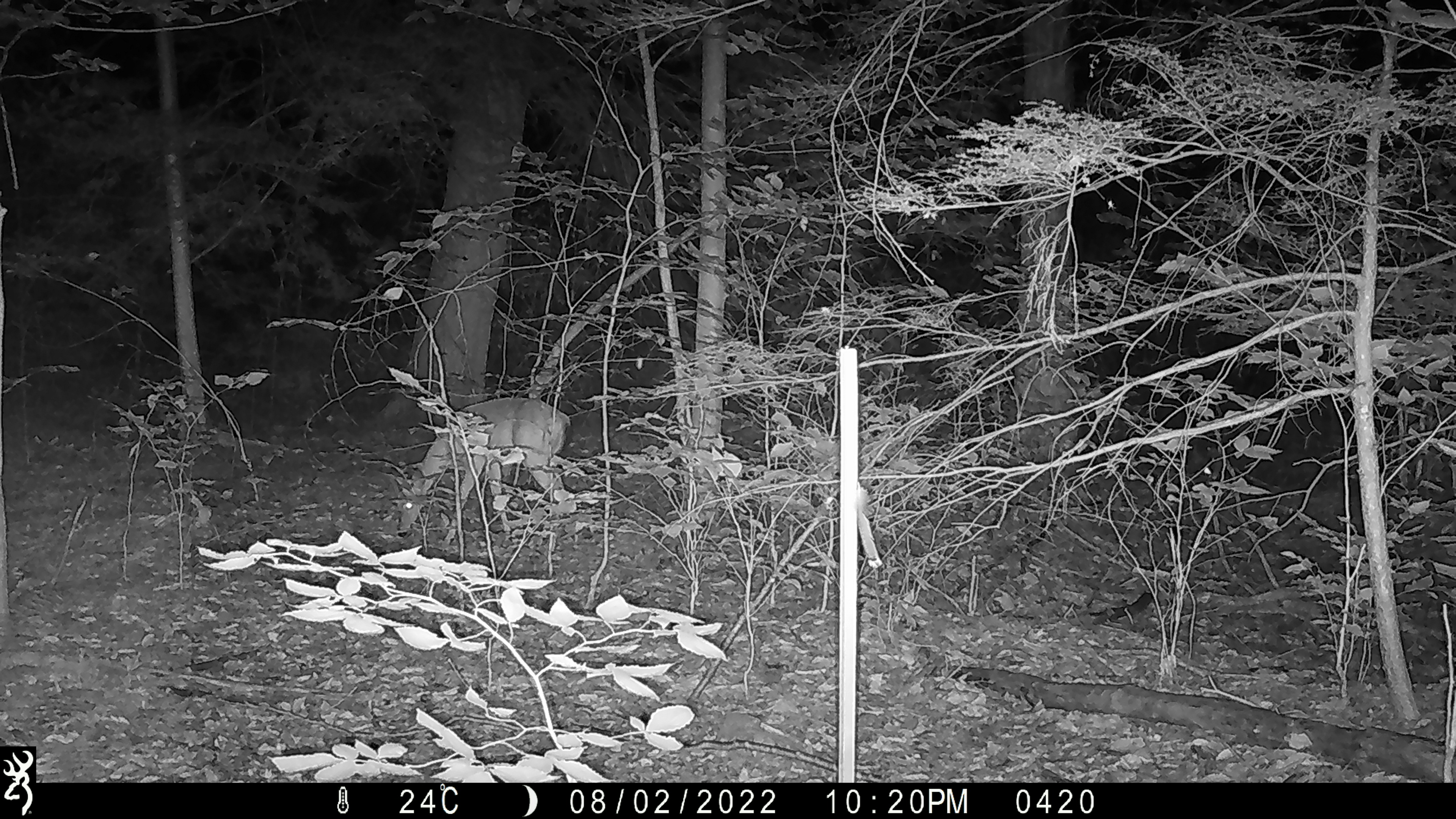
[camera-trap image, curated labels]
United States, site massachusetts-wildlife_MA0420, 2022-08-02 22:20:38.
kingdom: Animalia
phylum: Chordata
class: Mammalia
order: Artiodactyla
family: Cervidae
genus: Odocoileus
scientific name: Odocoileus virginianus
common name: white-tailed deer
White-tailed deer (Odocoileus virginianus).